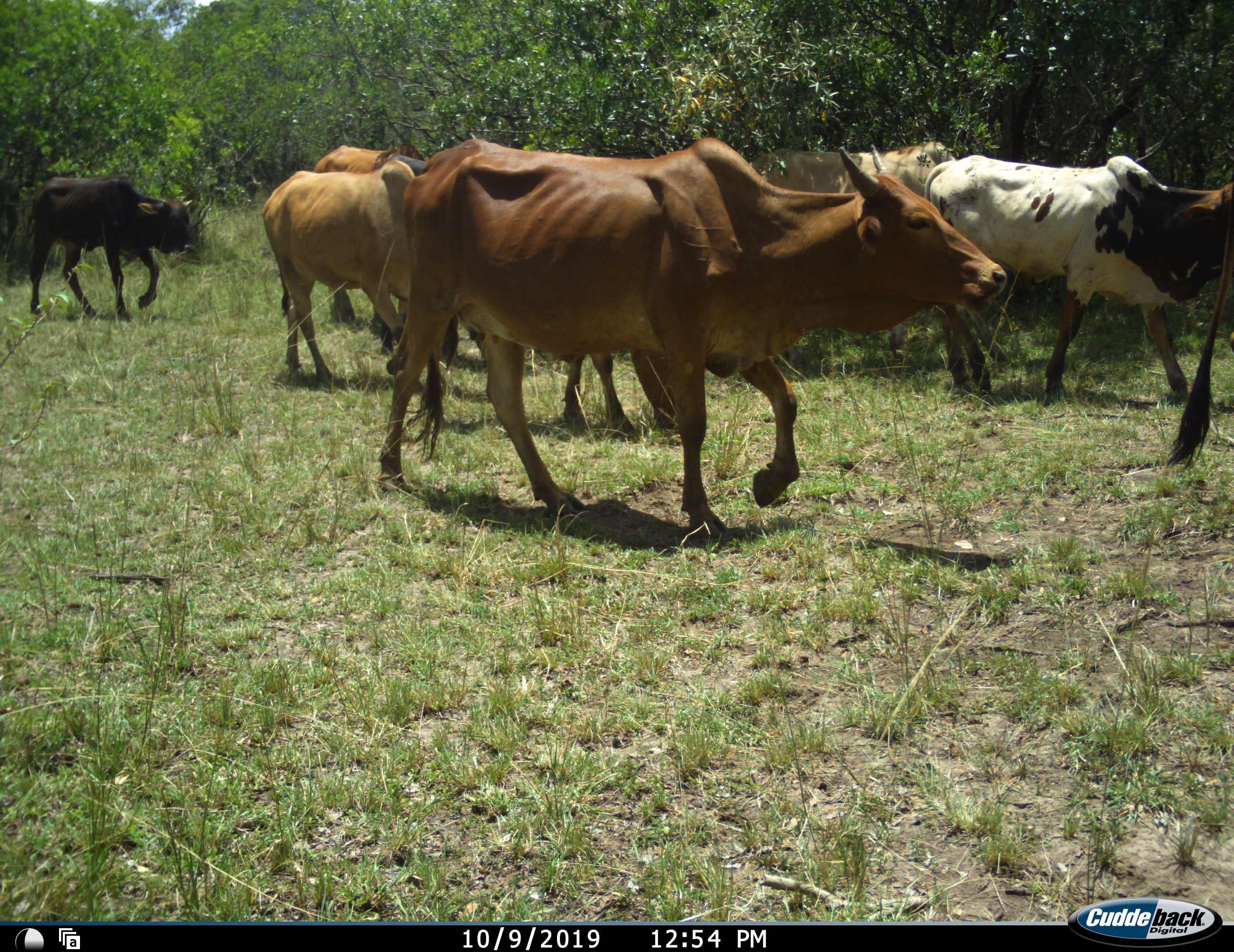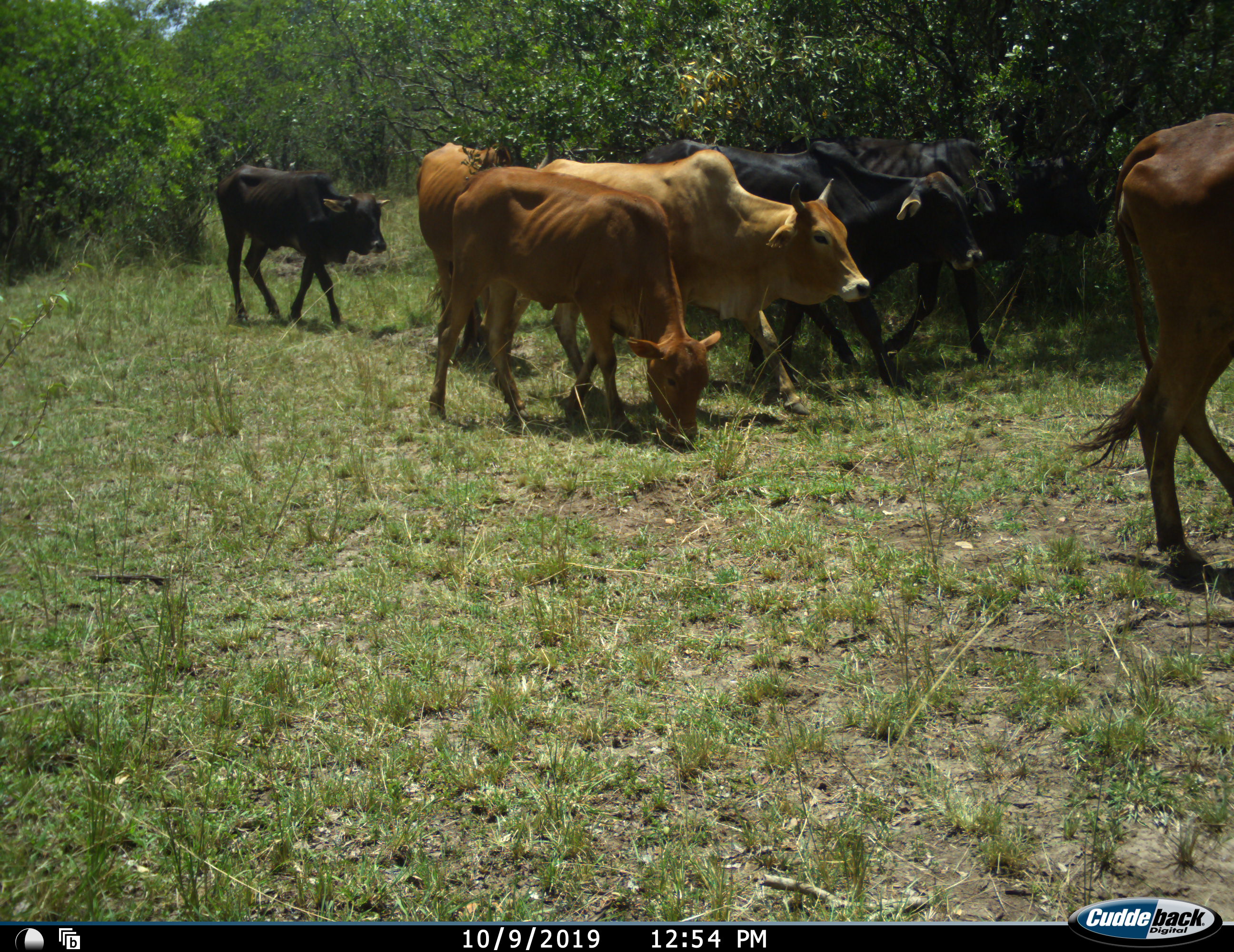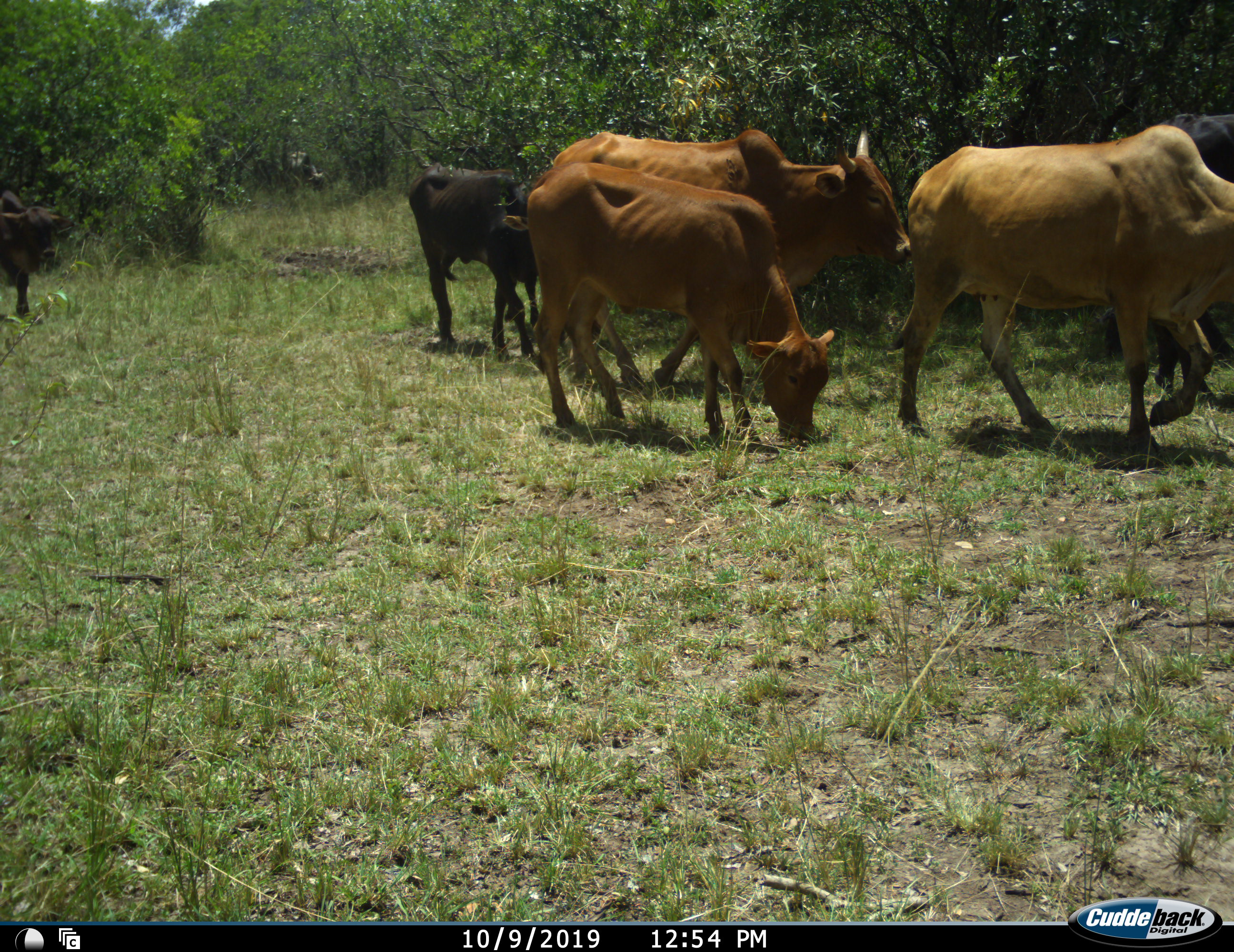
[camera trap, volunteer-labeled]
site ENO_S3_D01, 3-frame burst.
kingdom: Animalia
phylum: Chordata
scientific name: Vertebrata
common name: domestic animal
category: domesticanimal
Domesticanimal (domestic animal) (Vertebrata), count 7. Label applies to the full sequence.